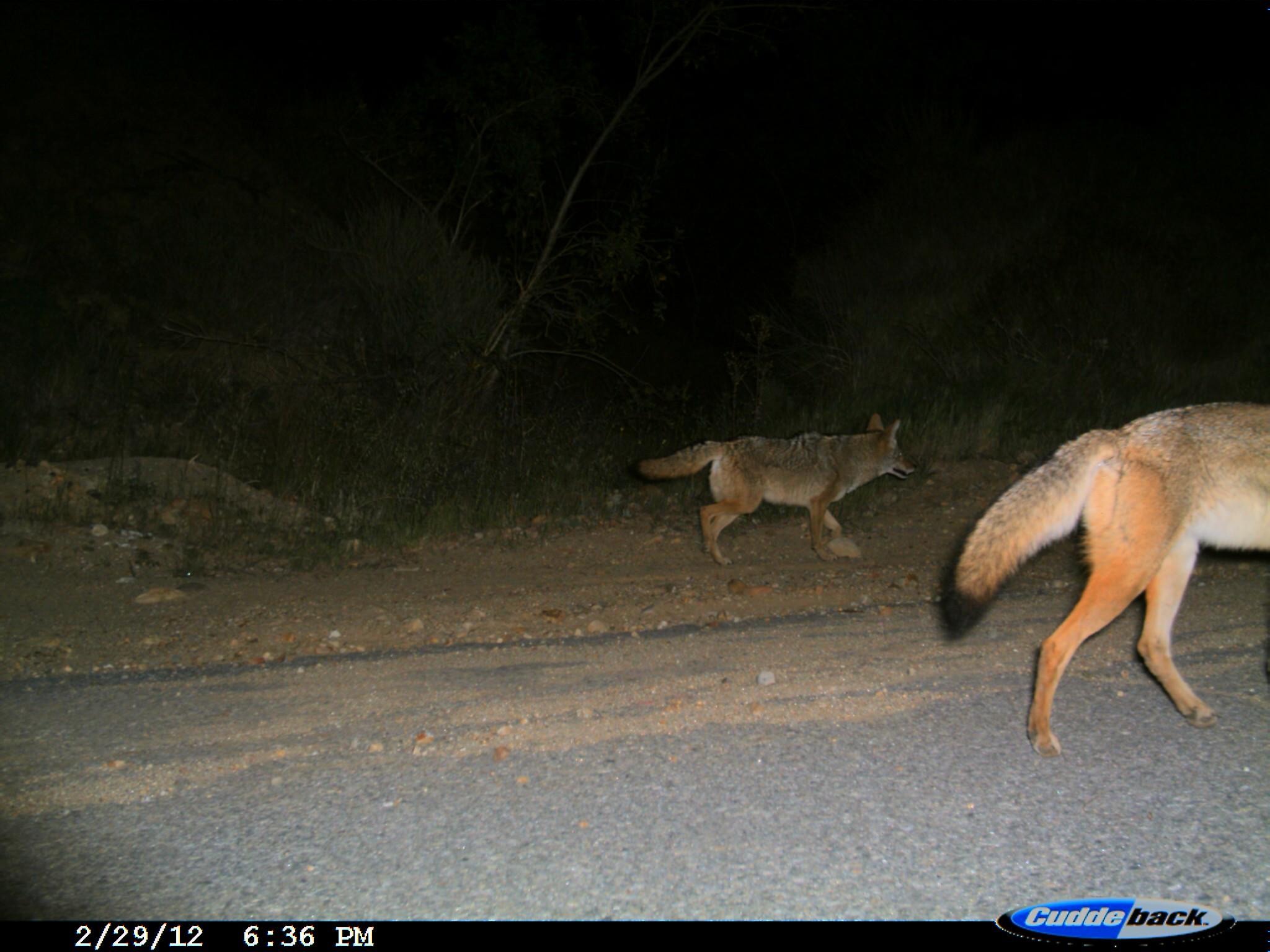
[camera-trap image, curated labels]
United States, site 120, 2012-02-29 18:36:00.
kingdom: Animalia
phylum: Chordata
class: Mammalia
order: Carnivora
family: Canidae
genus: Canis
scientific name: Canis latrans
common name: coyote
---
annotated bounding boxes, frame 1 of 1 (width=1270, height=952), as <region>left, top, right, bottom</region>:
coyote: <region>954, 392, 1265, 750</region>; <region>630, 395, 918, 601</region>